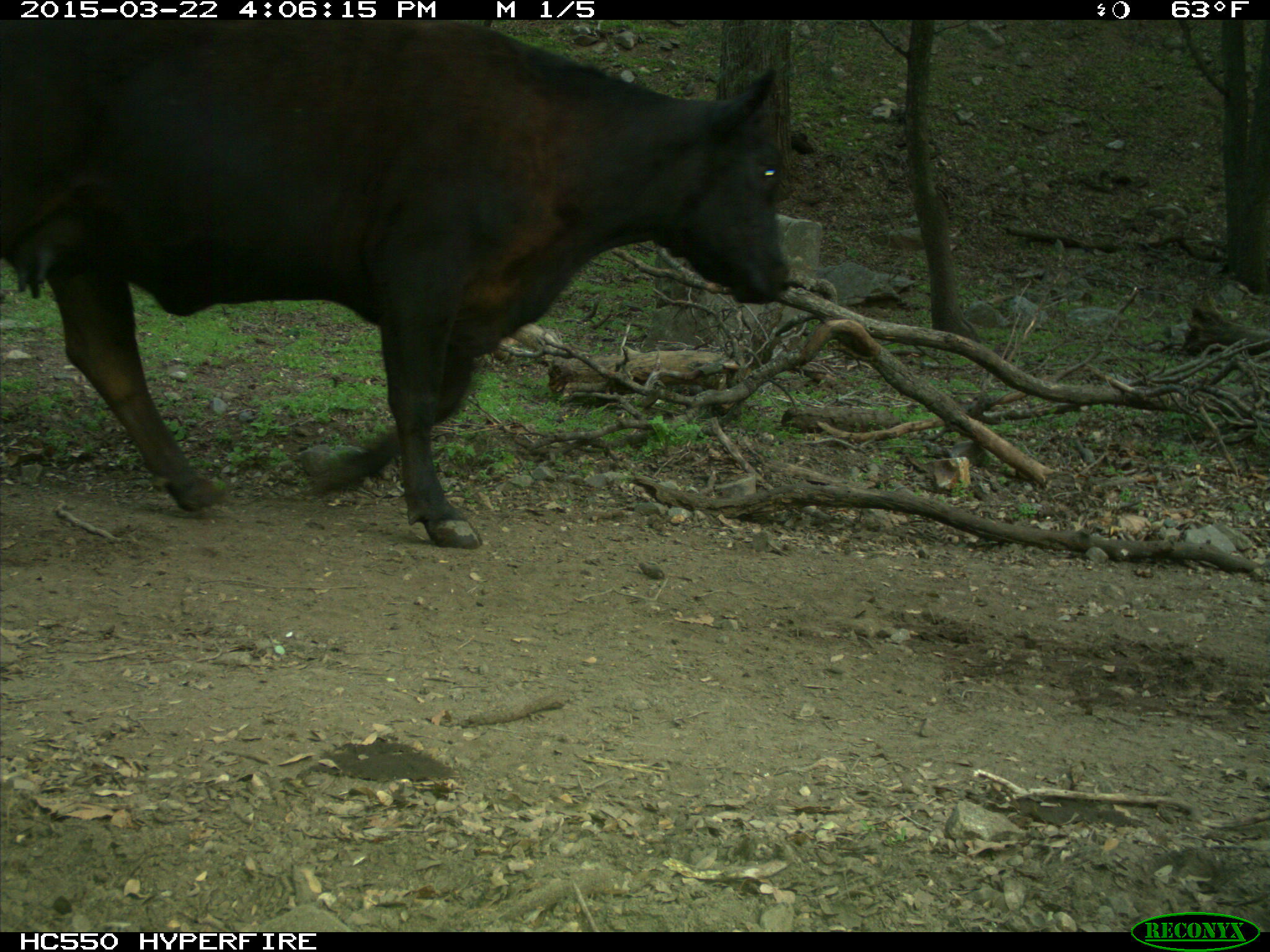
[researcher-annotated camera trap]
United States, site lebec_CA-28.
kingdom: Animalia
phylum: Chordata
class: Mammalia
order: Artiodactyla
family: Bovidae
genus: Bos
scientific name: Bos taurus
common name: domestic cow